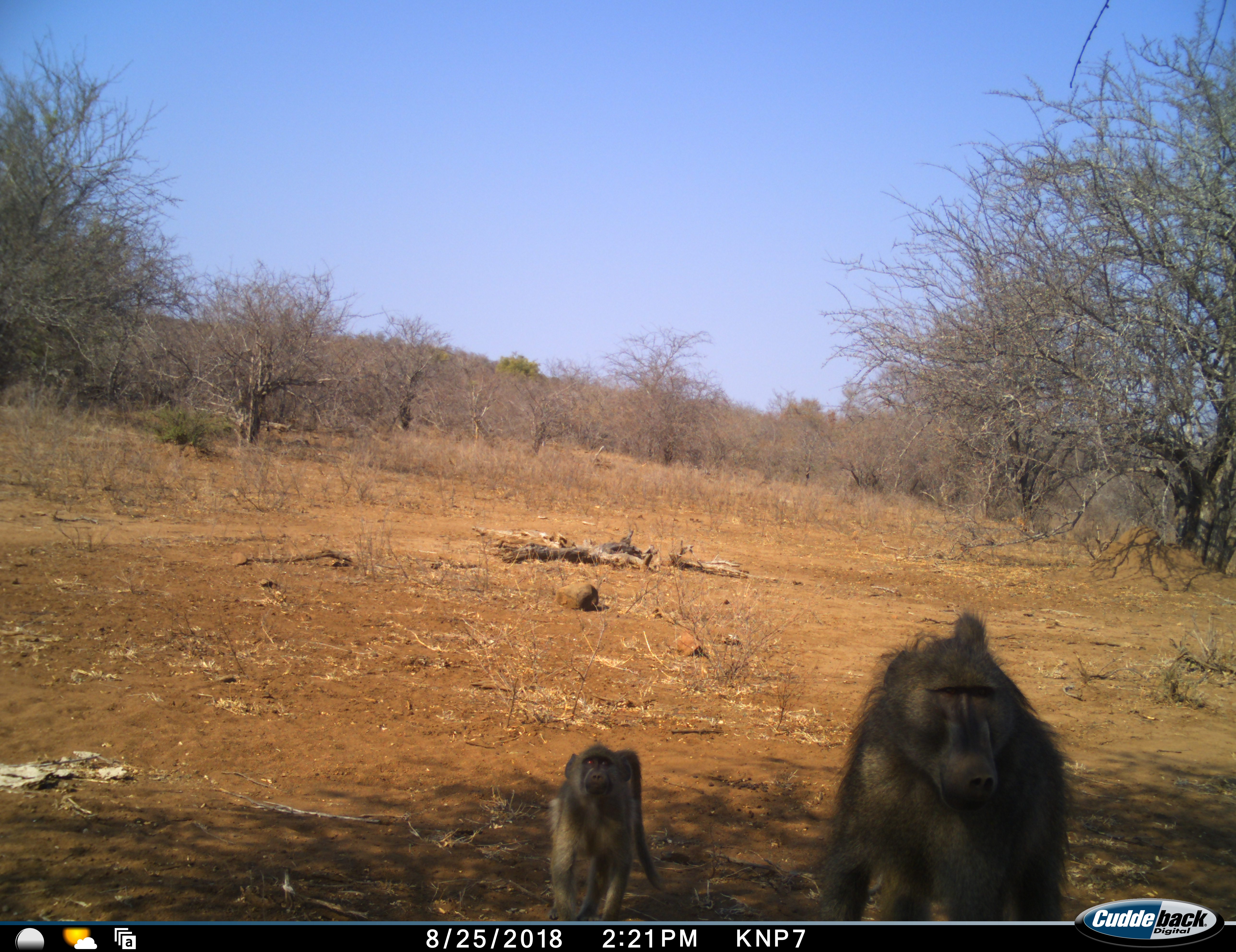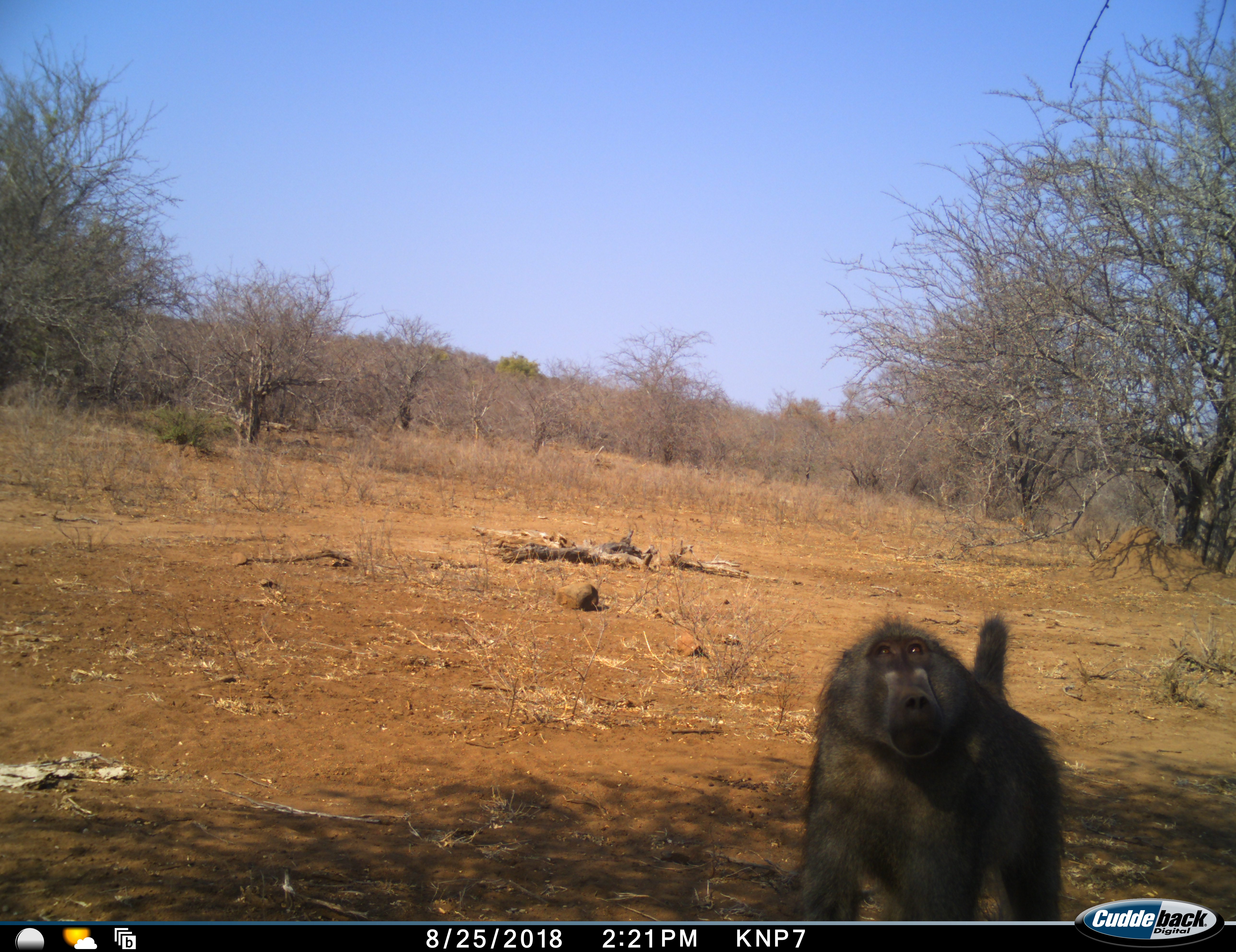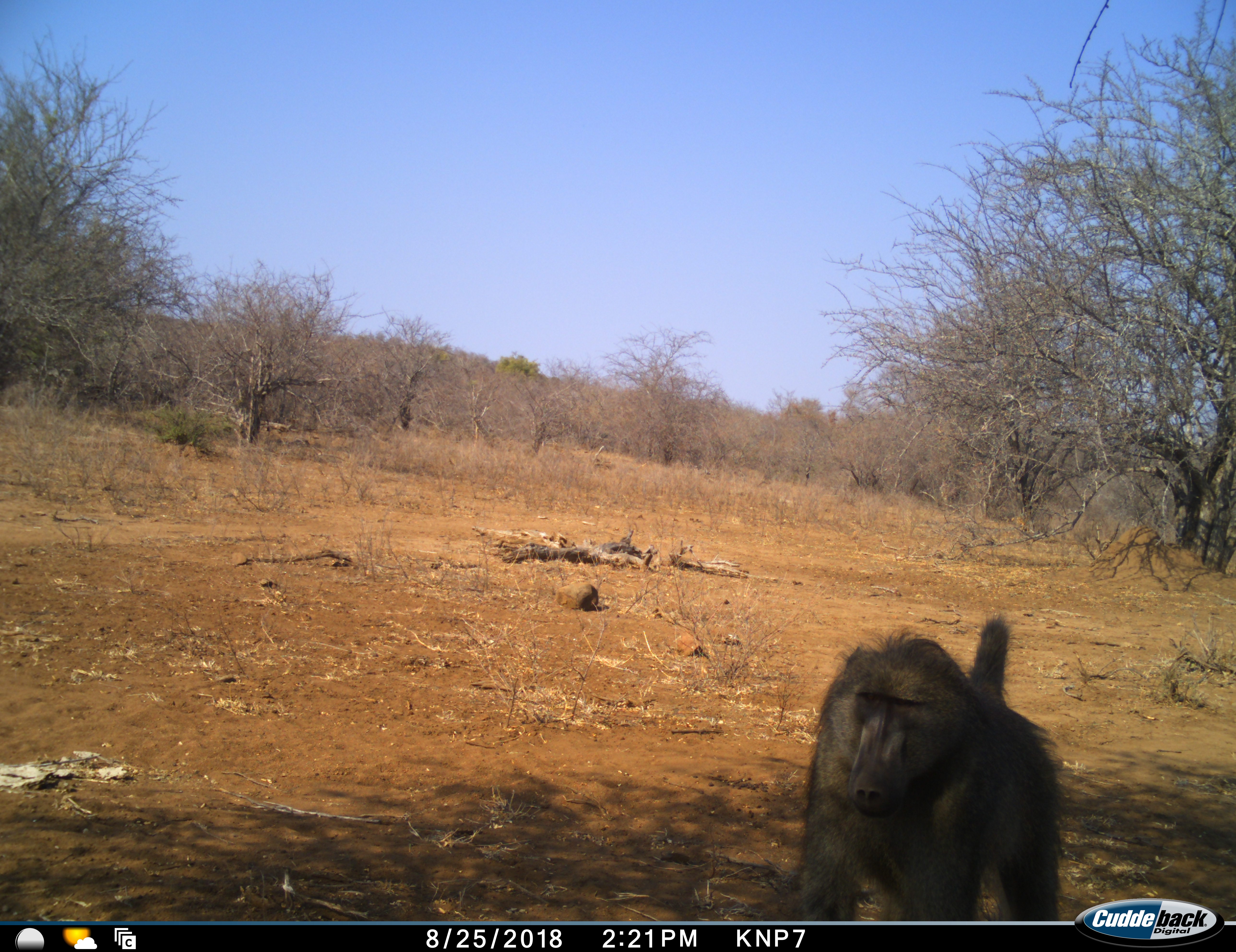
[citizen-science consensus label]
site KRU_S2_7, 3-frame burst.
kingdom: Animalia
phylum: Chordata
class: Mammalia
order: Primates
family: Cercopithecidae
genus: Papio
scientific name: Papio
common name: baboon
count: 2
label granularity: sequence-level